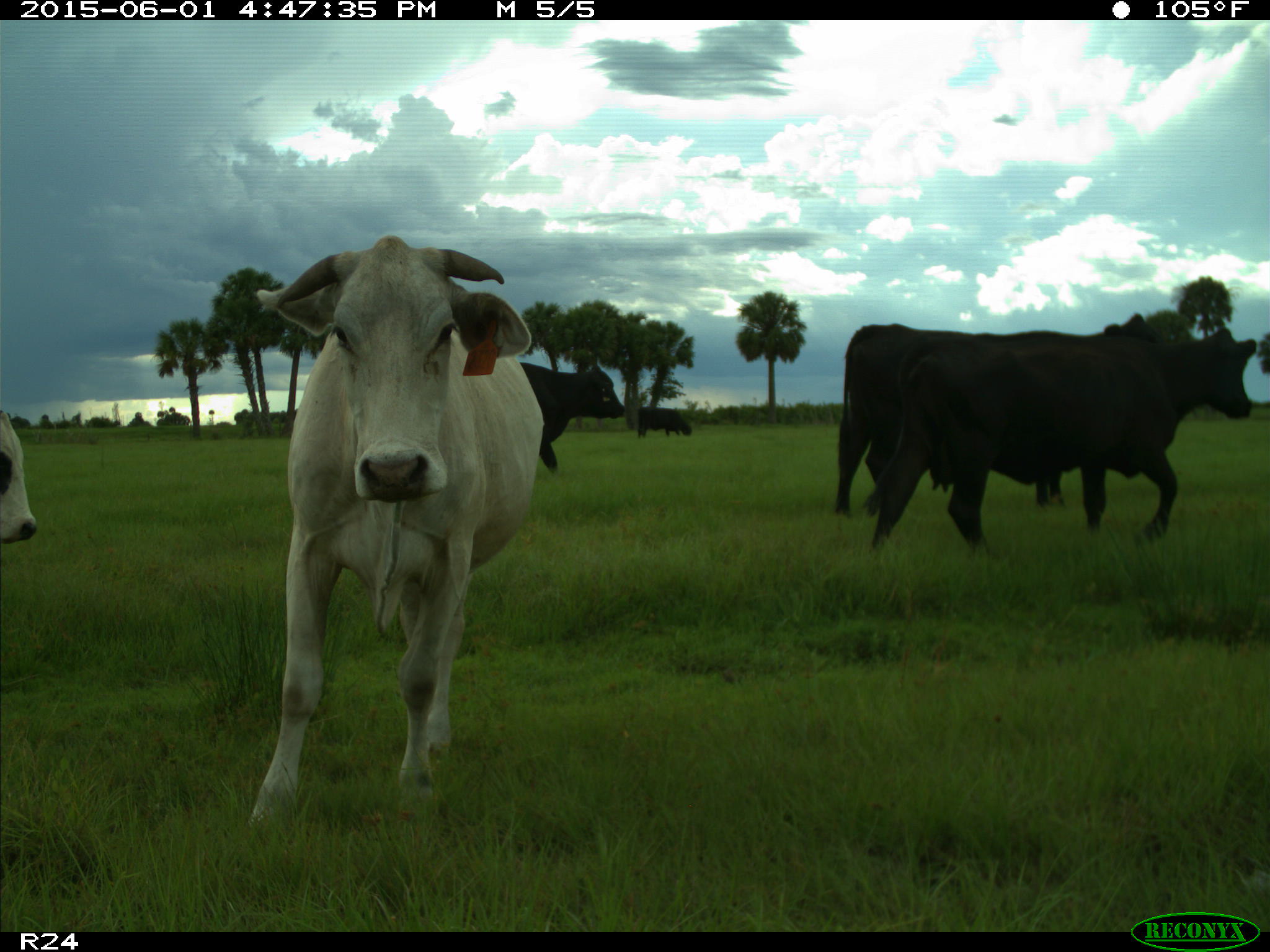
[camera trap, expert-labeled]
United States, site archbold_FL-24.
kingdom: Animalia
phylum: Chordata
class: Mammalia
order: Artiodactyla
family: Bovidae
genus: Bos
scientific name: Bos taurus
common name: domestic cow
Bos taurus (domestic cow).